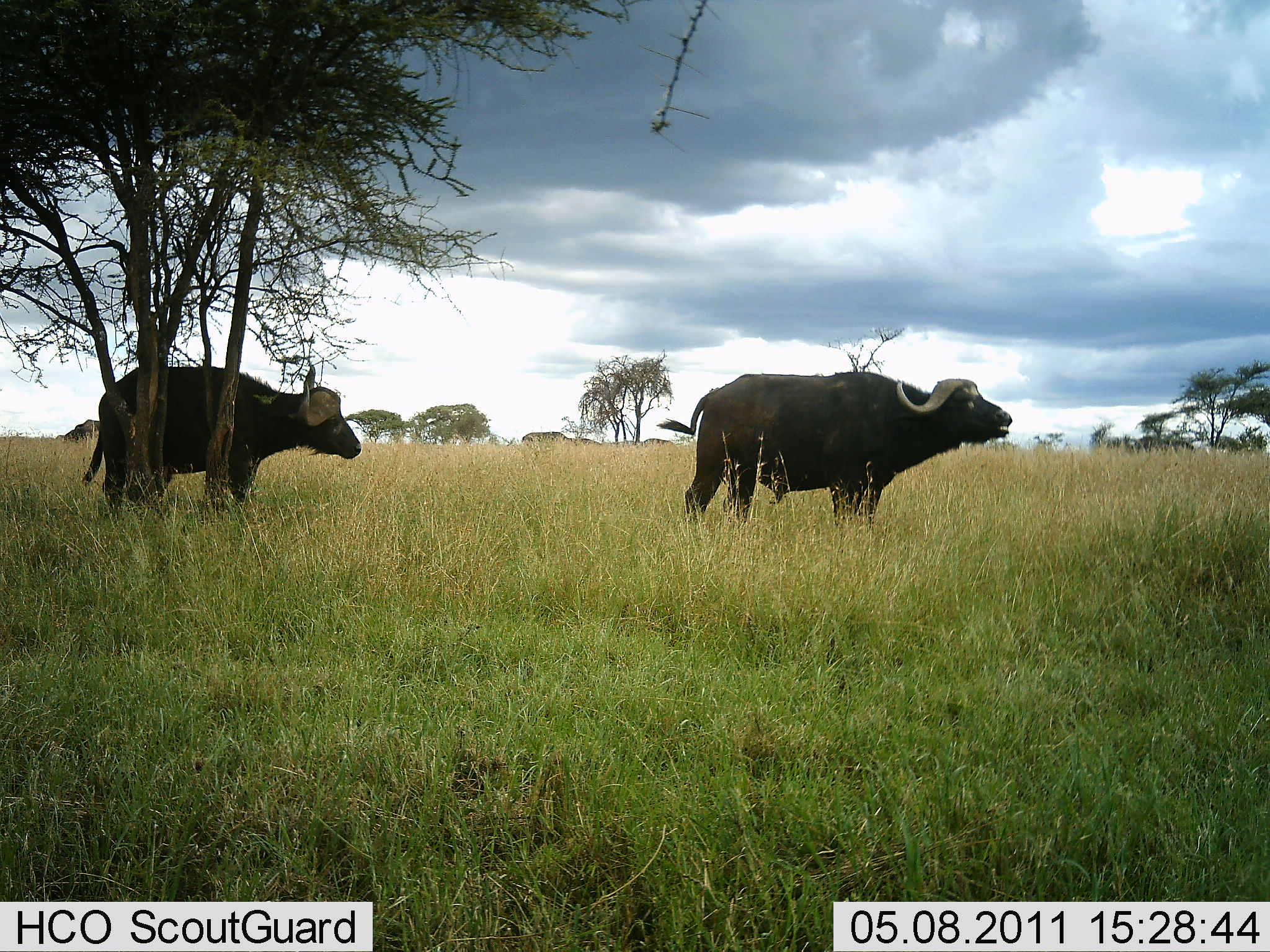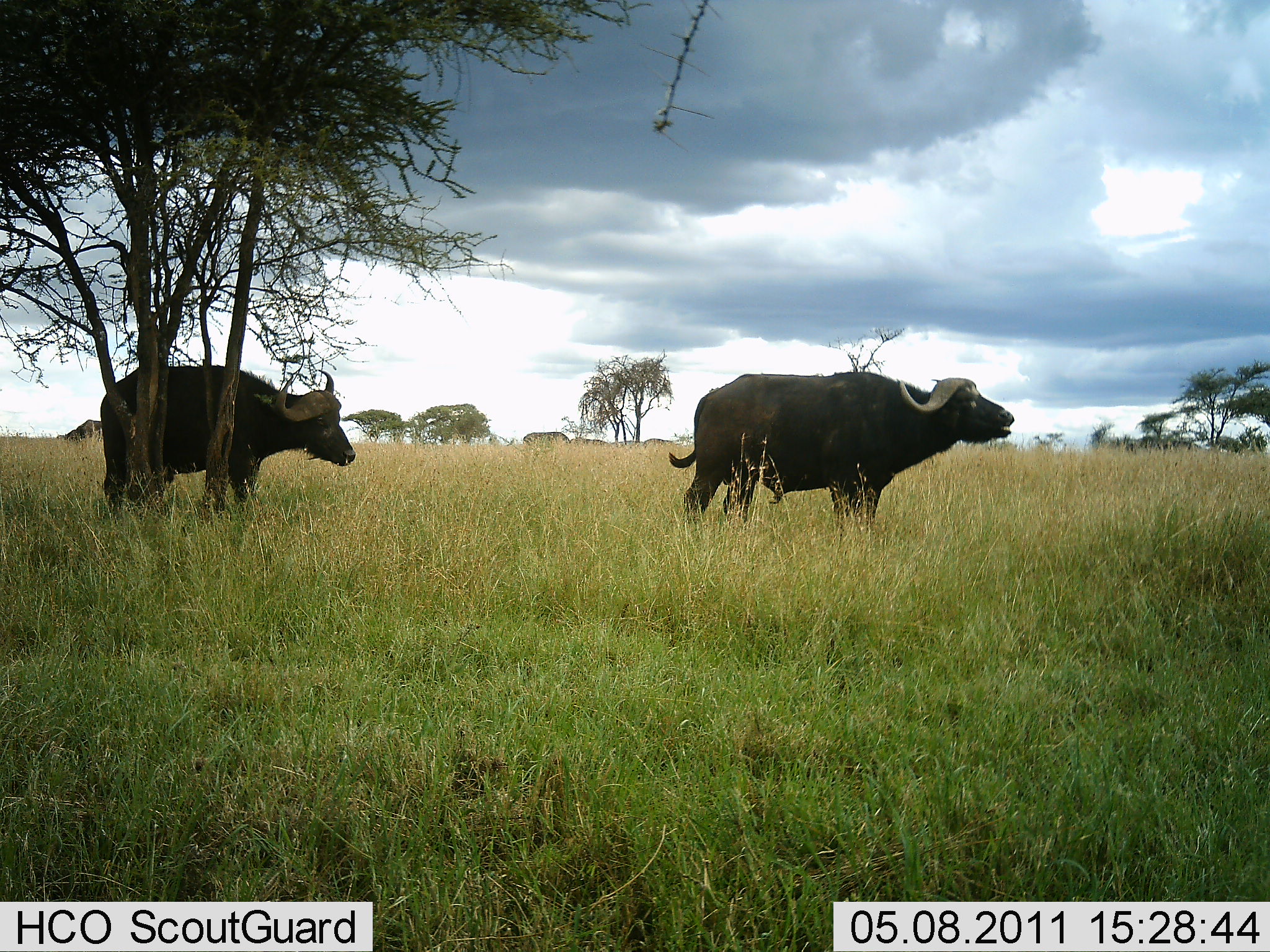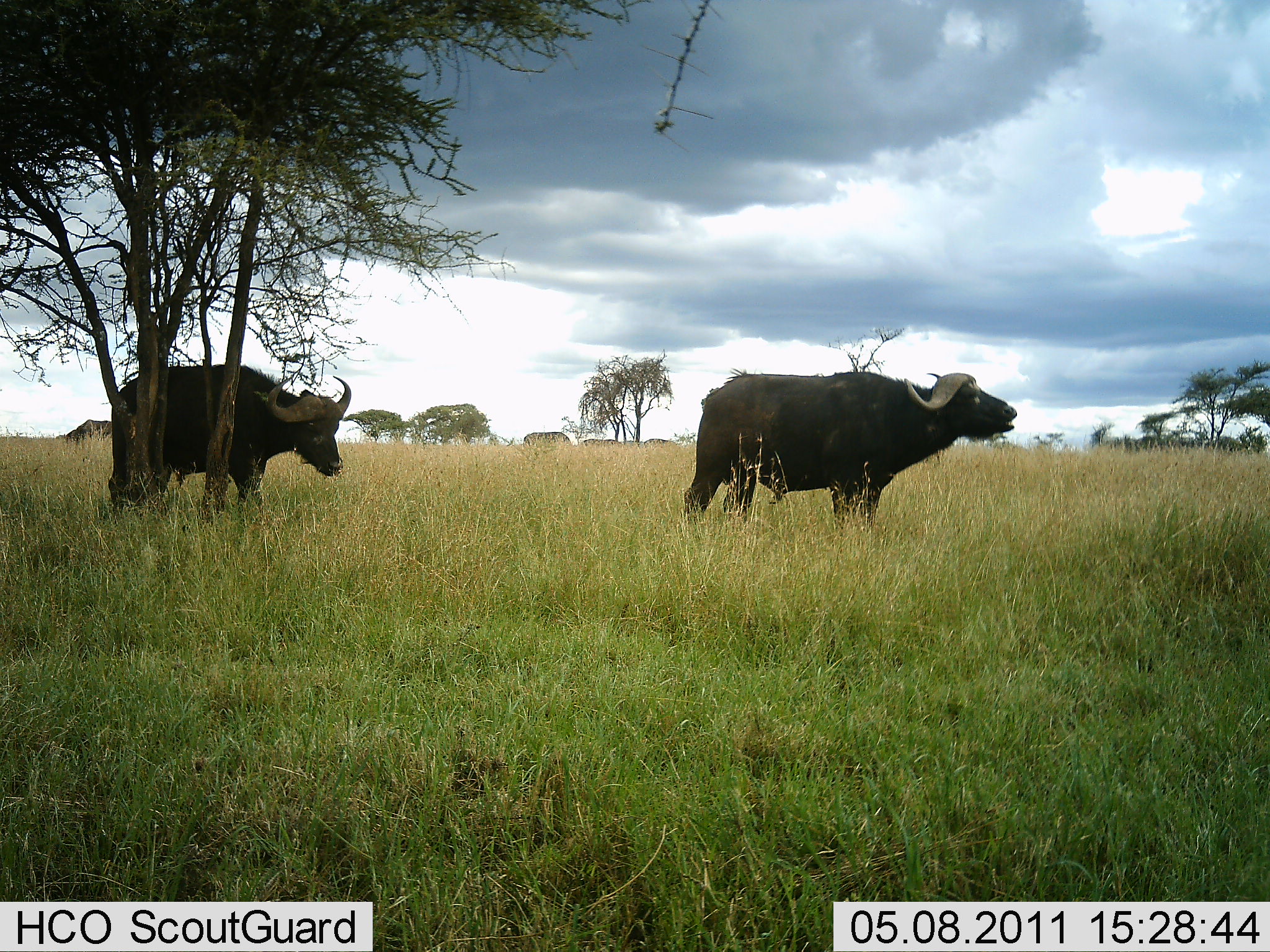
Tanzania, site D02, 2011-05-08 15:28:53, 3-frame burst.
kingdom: Animalia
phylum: Chordata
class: Mammalia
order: Artiodactyla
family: Bovidae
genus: Syncerus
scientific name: Syncerus caffer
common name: cape buffalo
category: buffalo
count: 2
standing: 100%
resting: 0%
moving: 20%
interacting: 10%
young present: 0%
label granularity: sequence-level